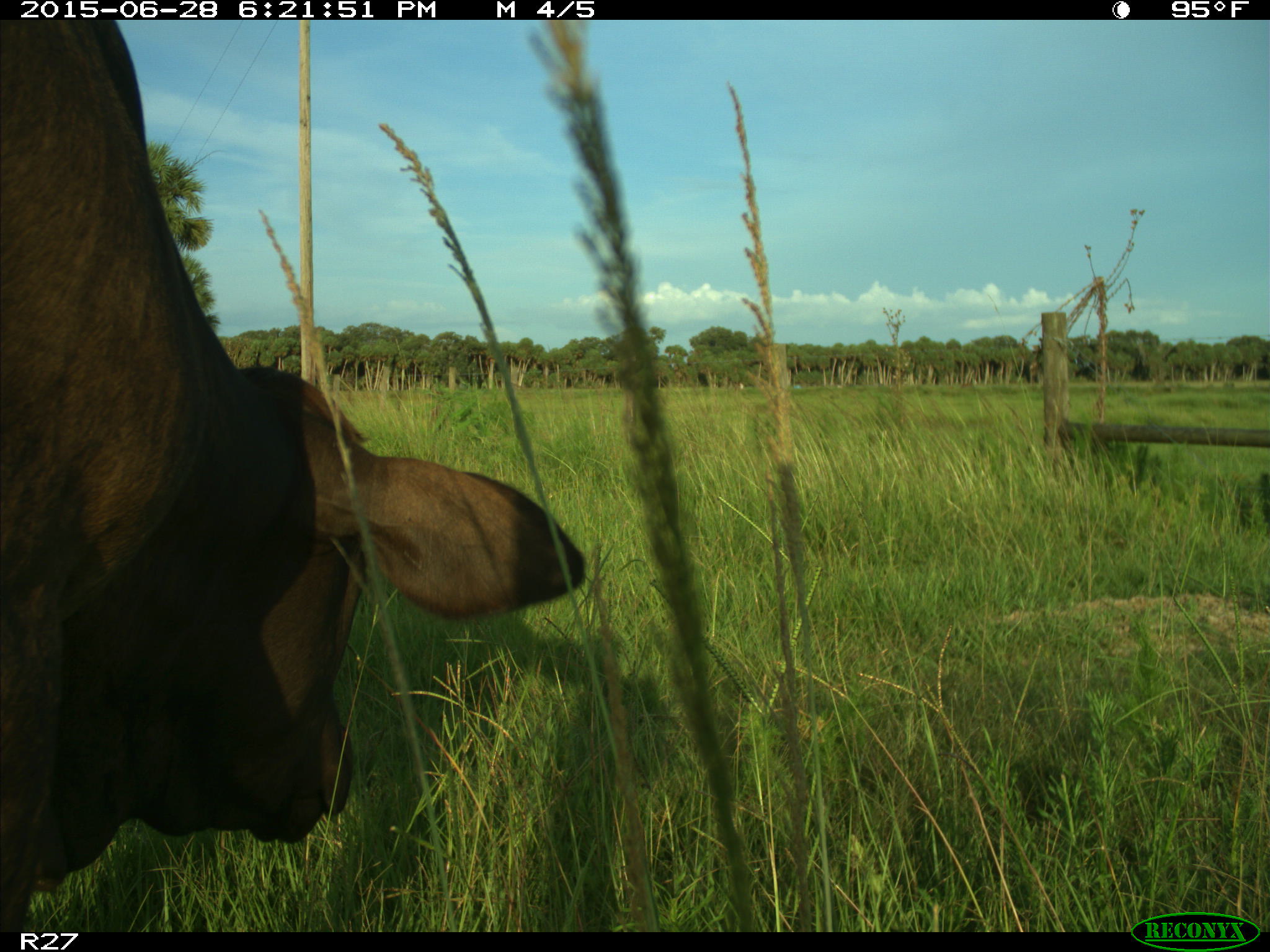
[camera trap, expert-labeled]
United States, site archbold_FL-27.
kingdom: Animalia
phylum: Chordata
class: Mammalia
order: Artiodactyla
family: Bovidae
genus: Bos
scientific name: Bos taurus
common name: domestic cow